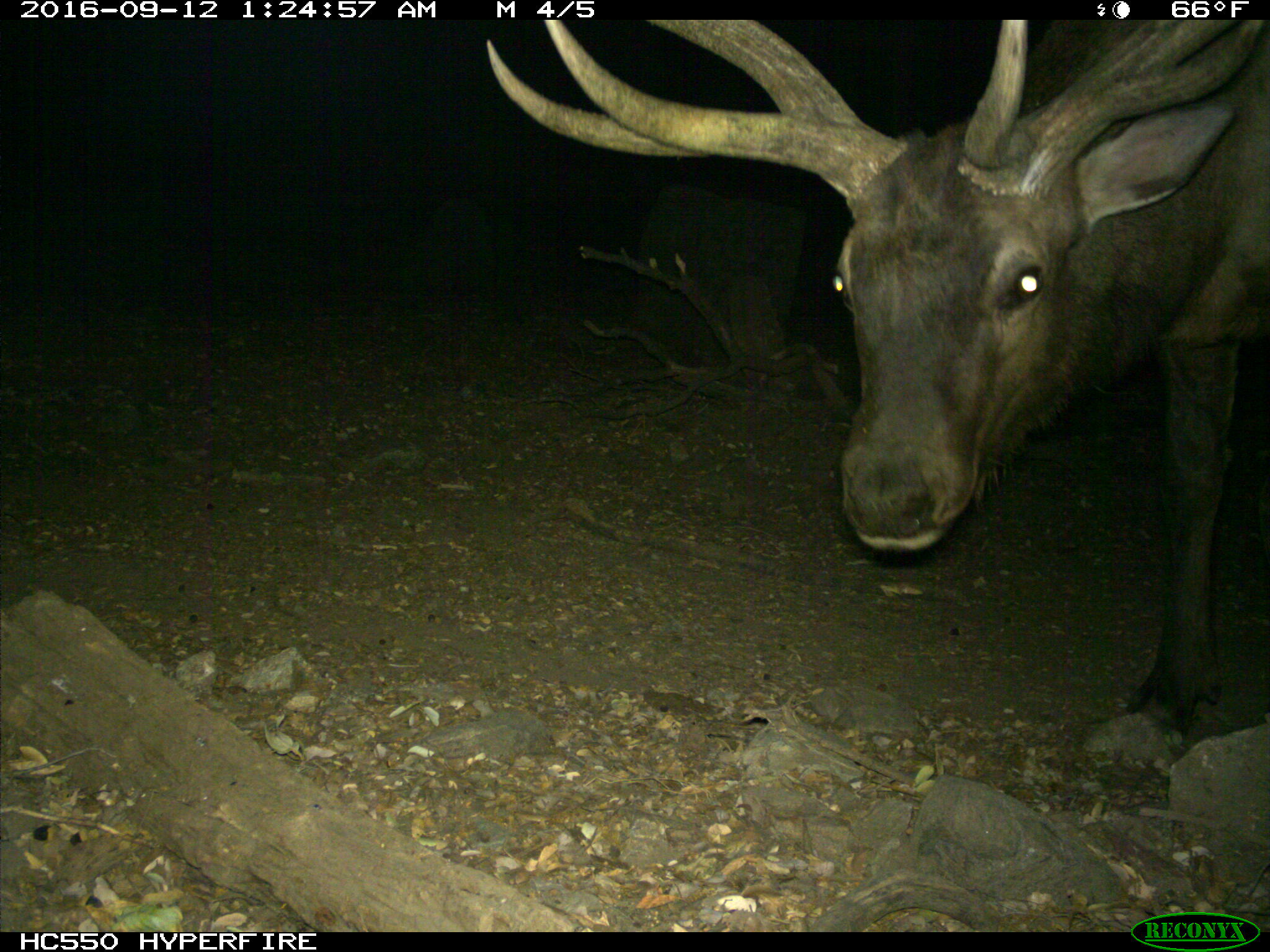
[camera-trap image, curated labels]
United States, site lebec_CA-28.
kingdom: Animalia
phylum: Chordata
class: Mammalia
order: Artiodactyla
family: Cervidae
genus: Cervus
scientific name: Cervus canadensis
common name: elk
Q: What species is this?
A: Cervus canadensis (elk).